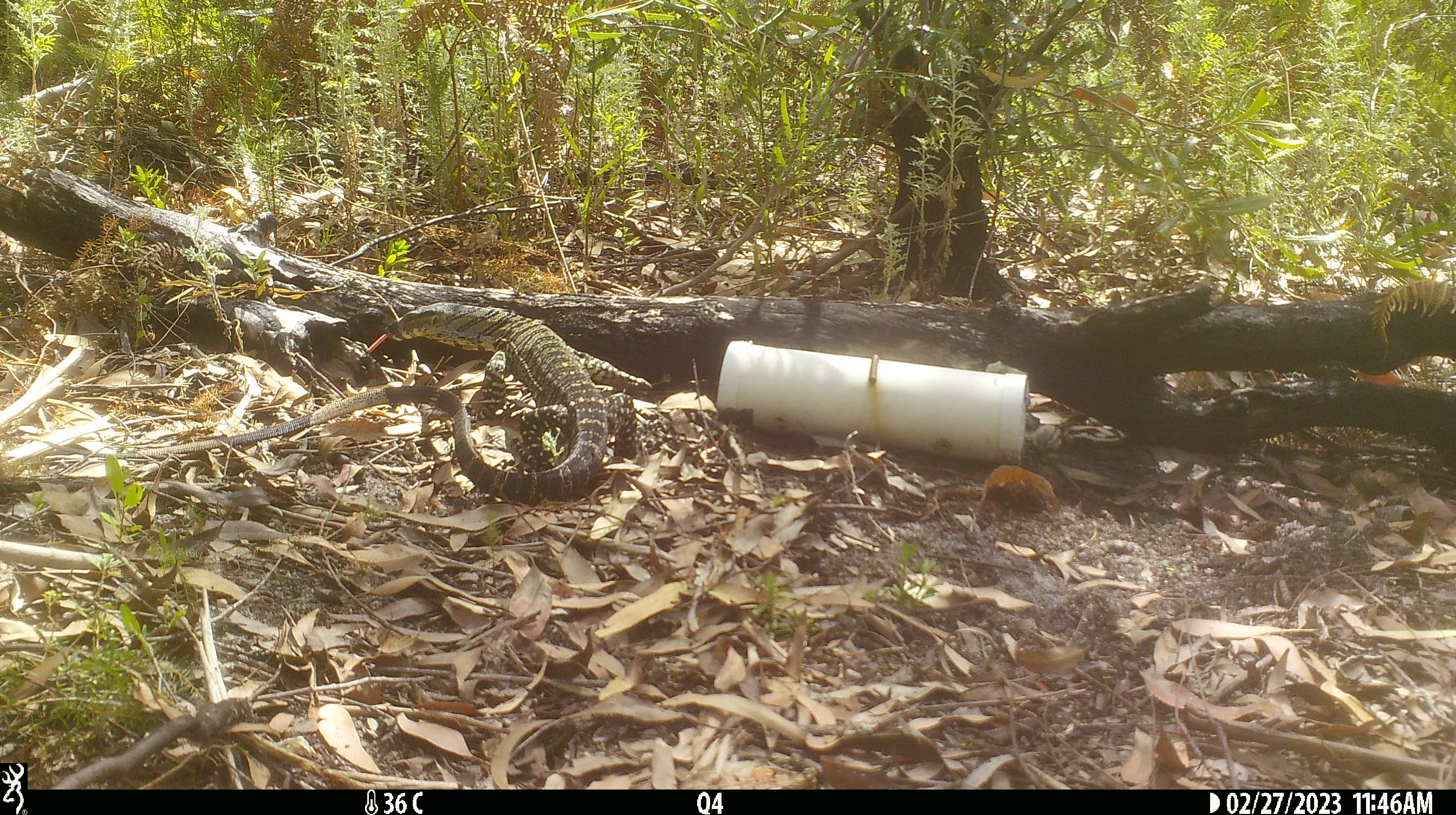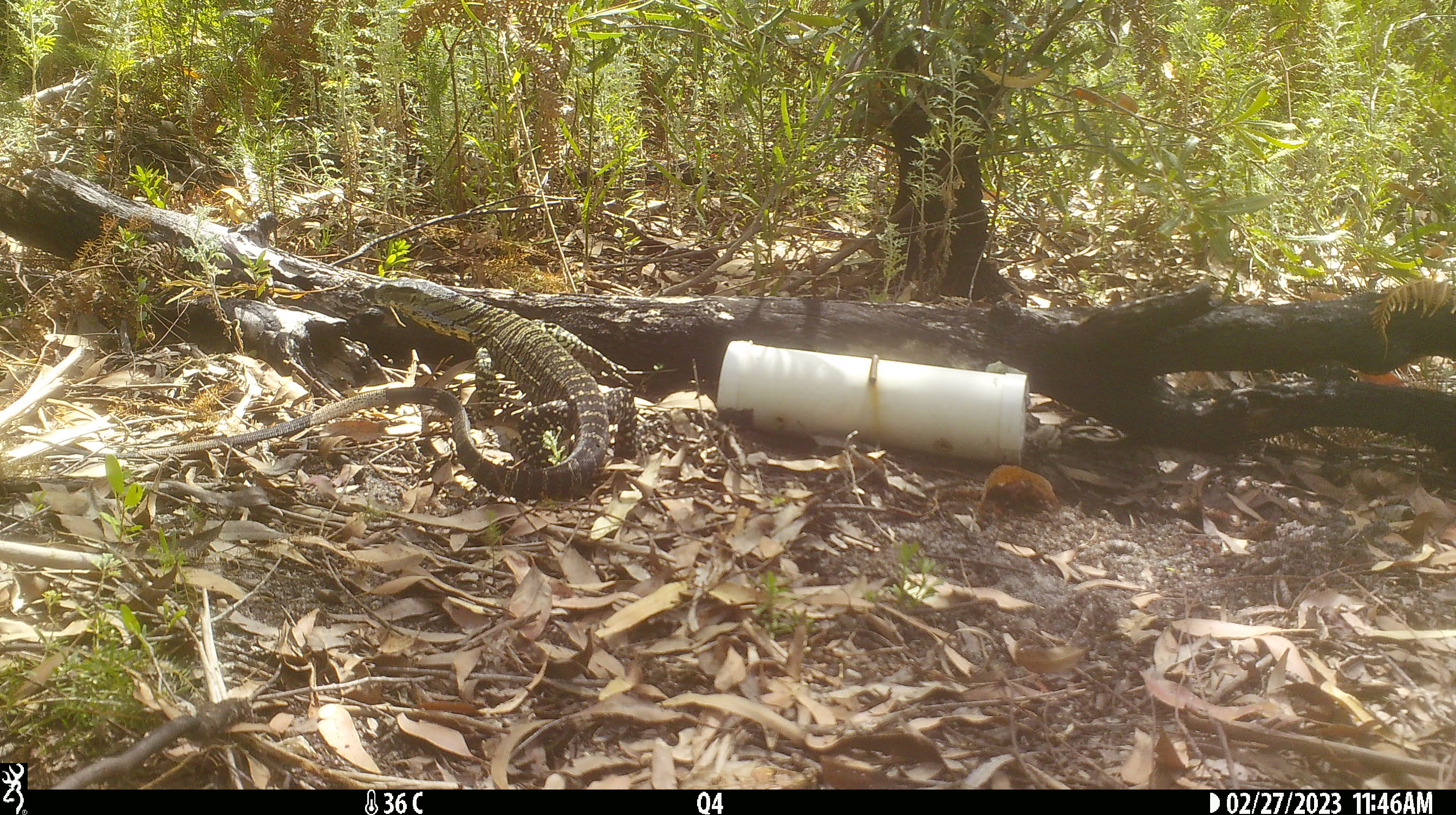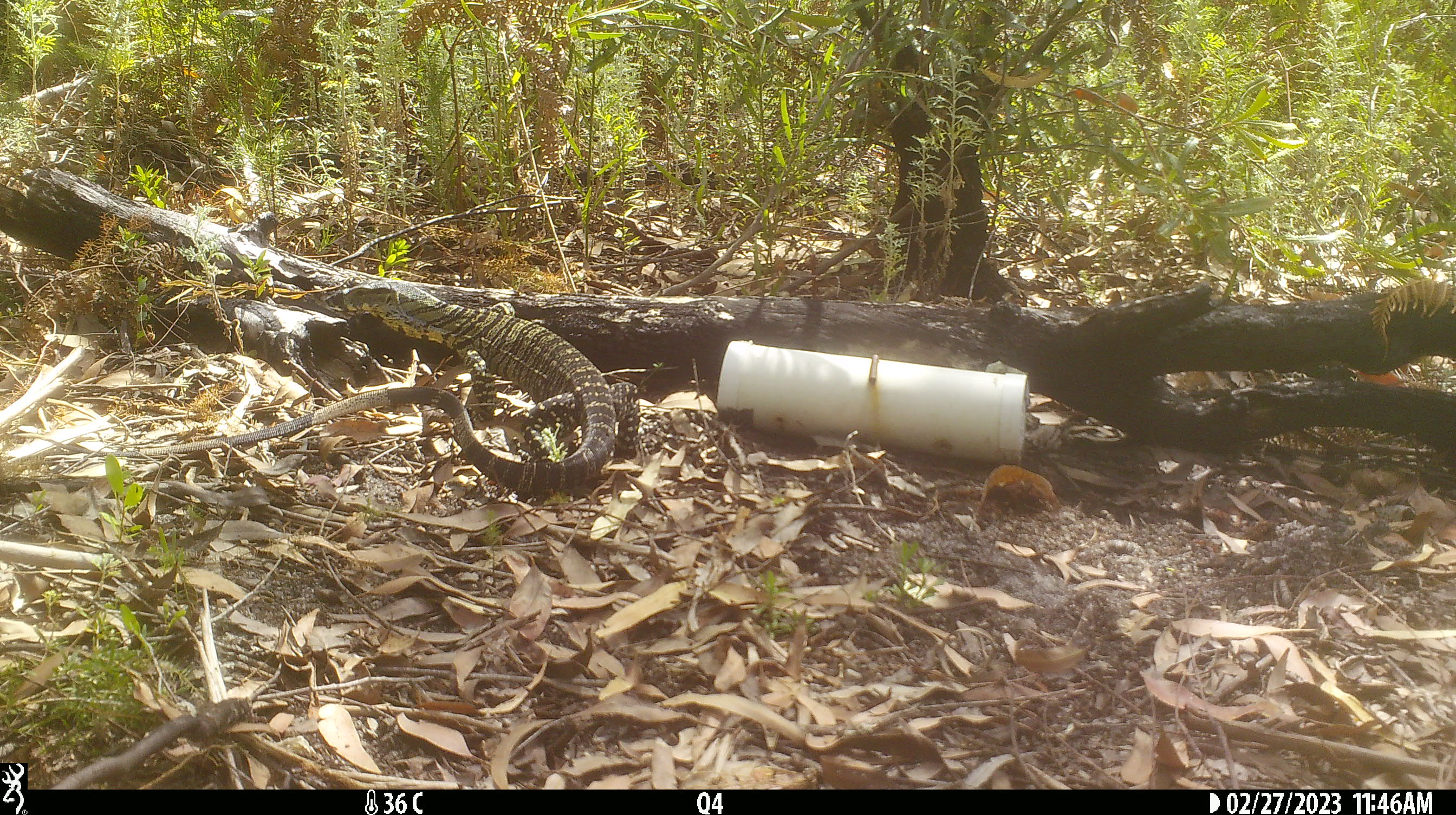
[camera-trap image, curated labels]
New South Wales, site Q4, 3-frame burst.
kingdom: Animalia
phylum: Chordata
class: Reptilia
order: Squamata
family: Varanidae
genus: Varanus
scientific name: Varanus varius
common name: lace monitor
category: goanna